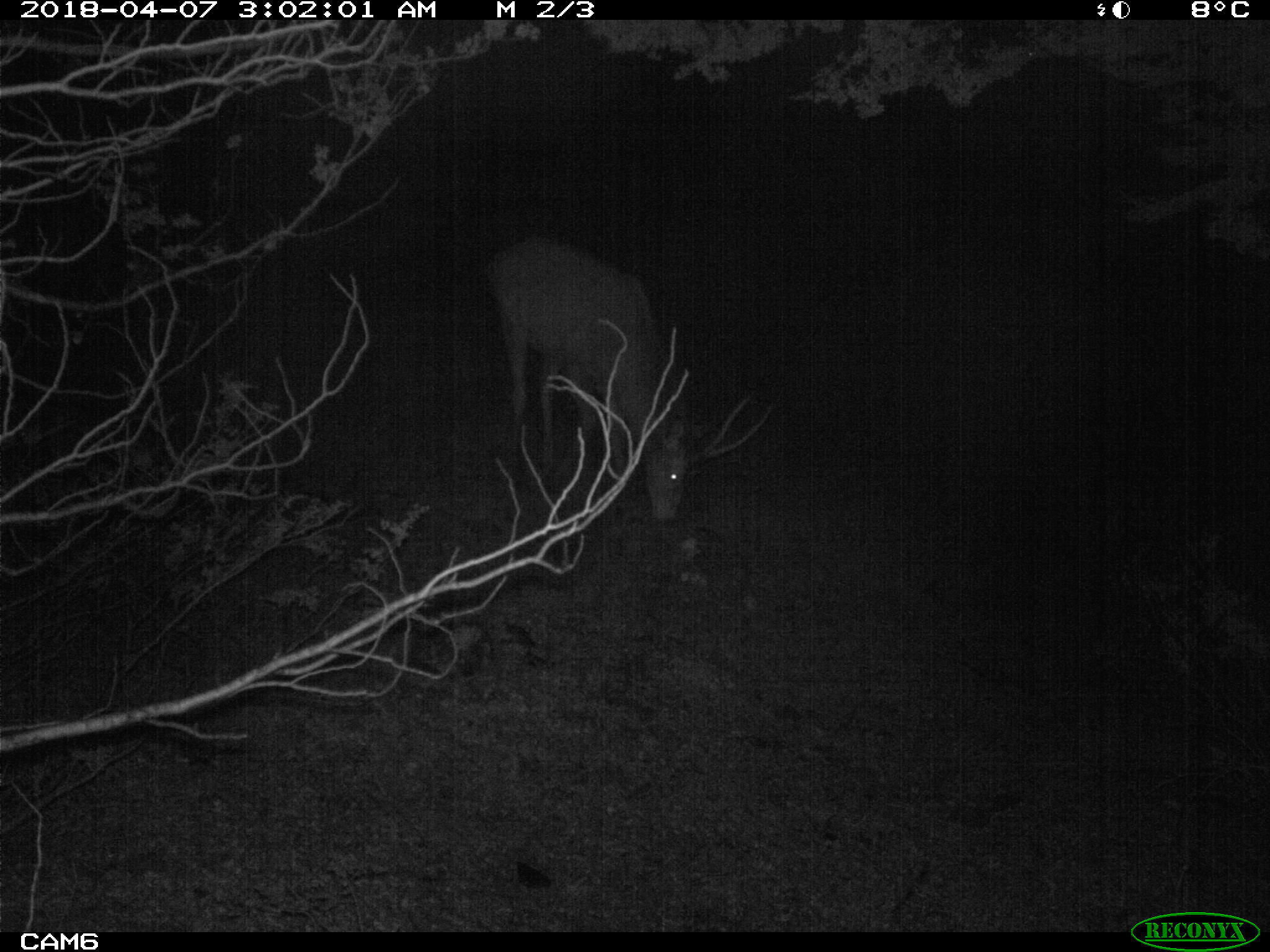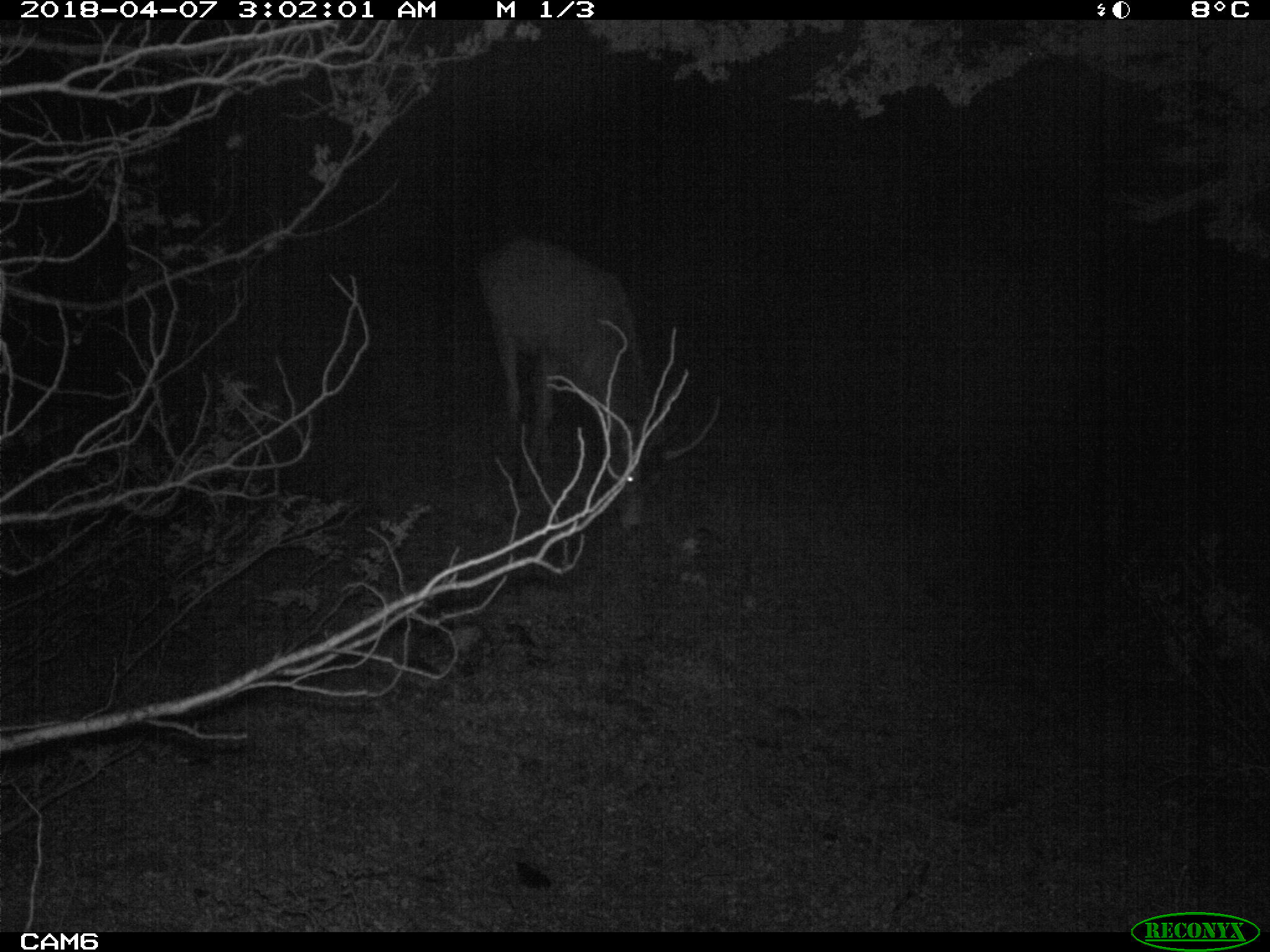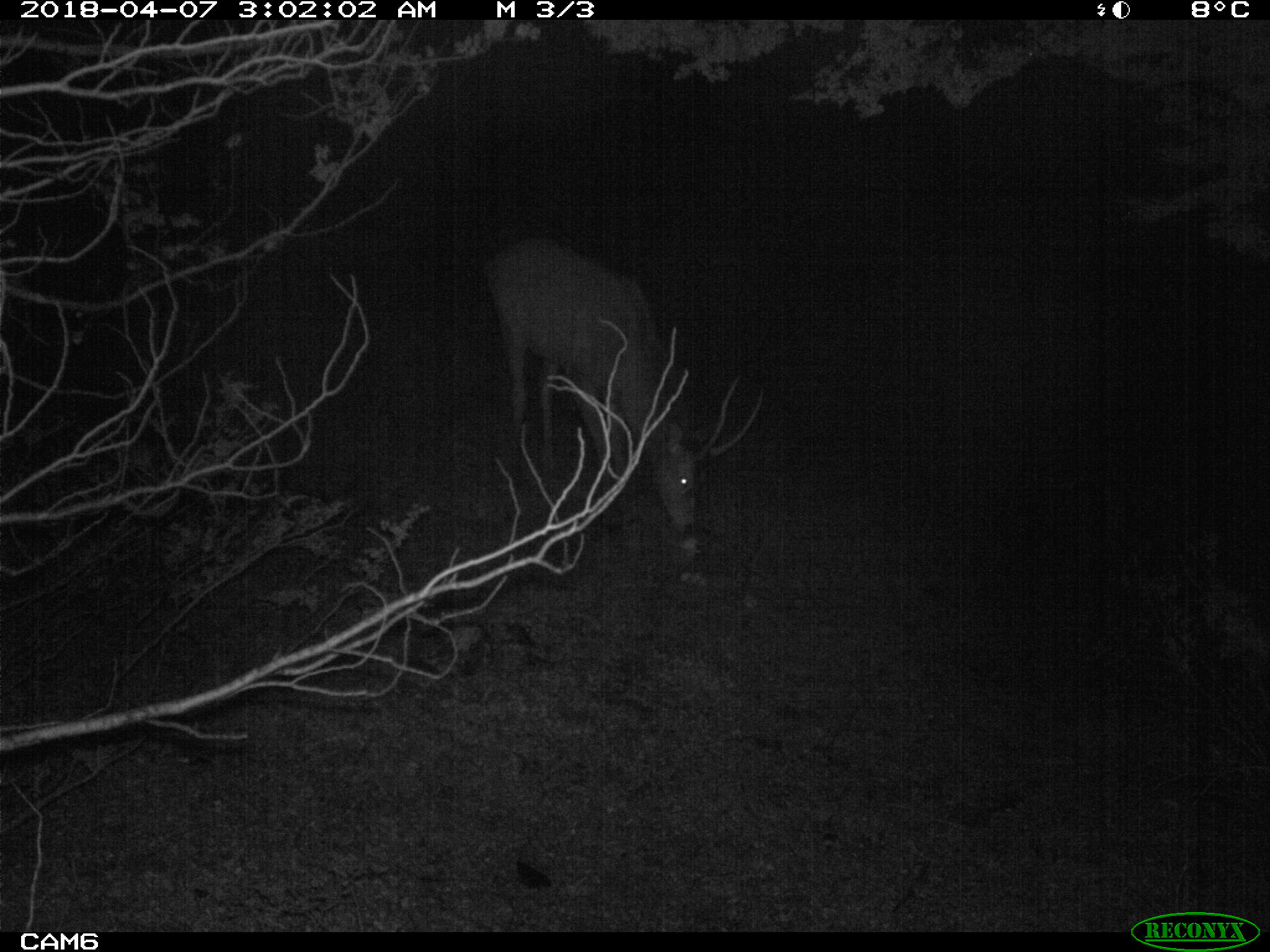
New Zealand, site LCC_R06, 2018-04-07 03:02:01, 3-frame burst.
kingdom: Animalia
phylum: Chordata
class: Mammalia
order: Artiodactyla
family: Cervidae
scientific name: Cervidae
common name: deer